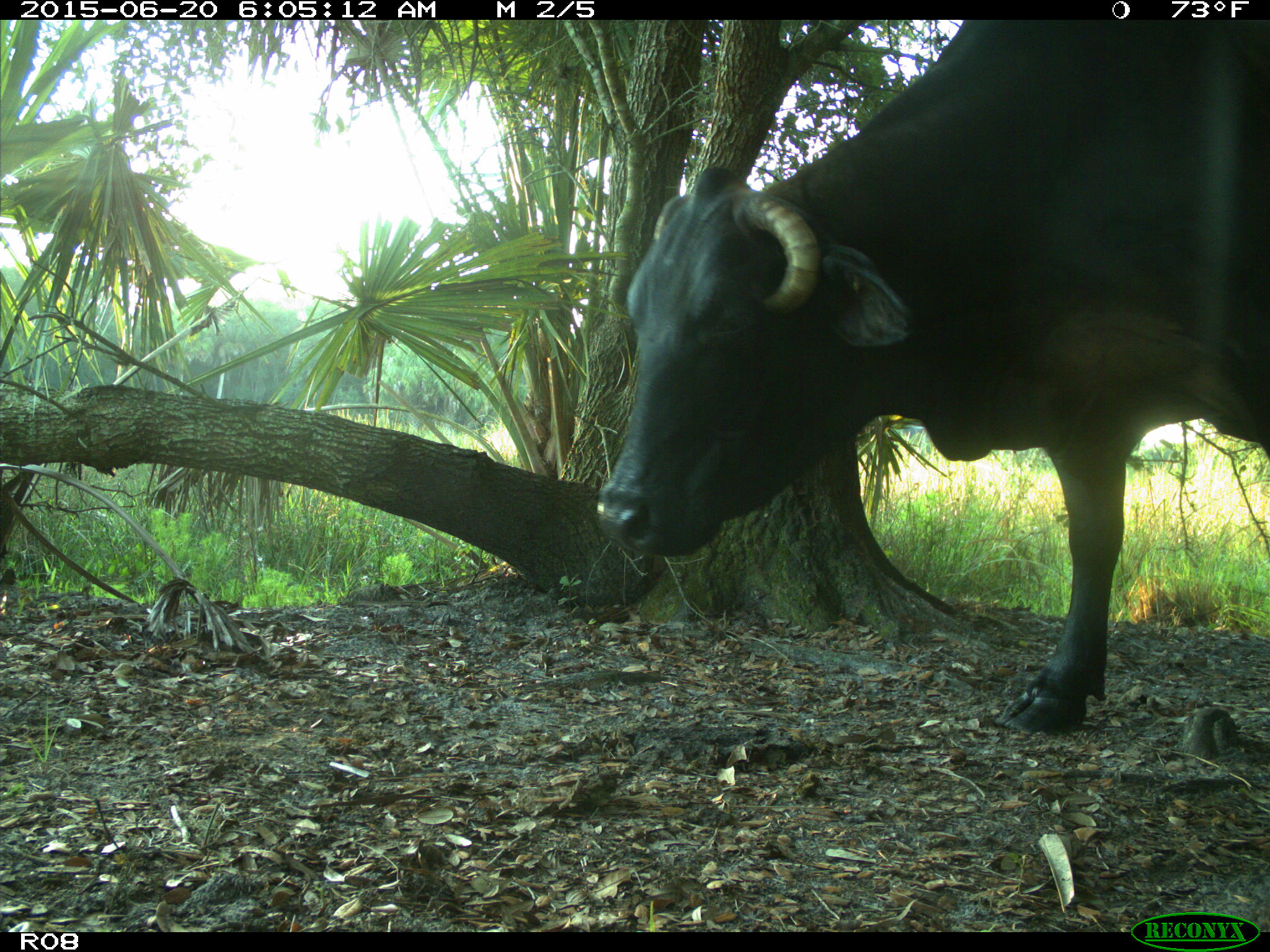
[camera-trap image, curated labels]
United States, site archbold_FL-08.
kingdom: Animalia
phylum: Chordata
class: Mammalia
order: Artiodactyla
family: Bovidae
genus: Bos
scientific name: Bos taurus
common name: domestic cow